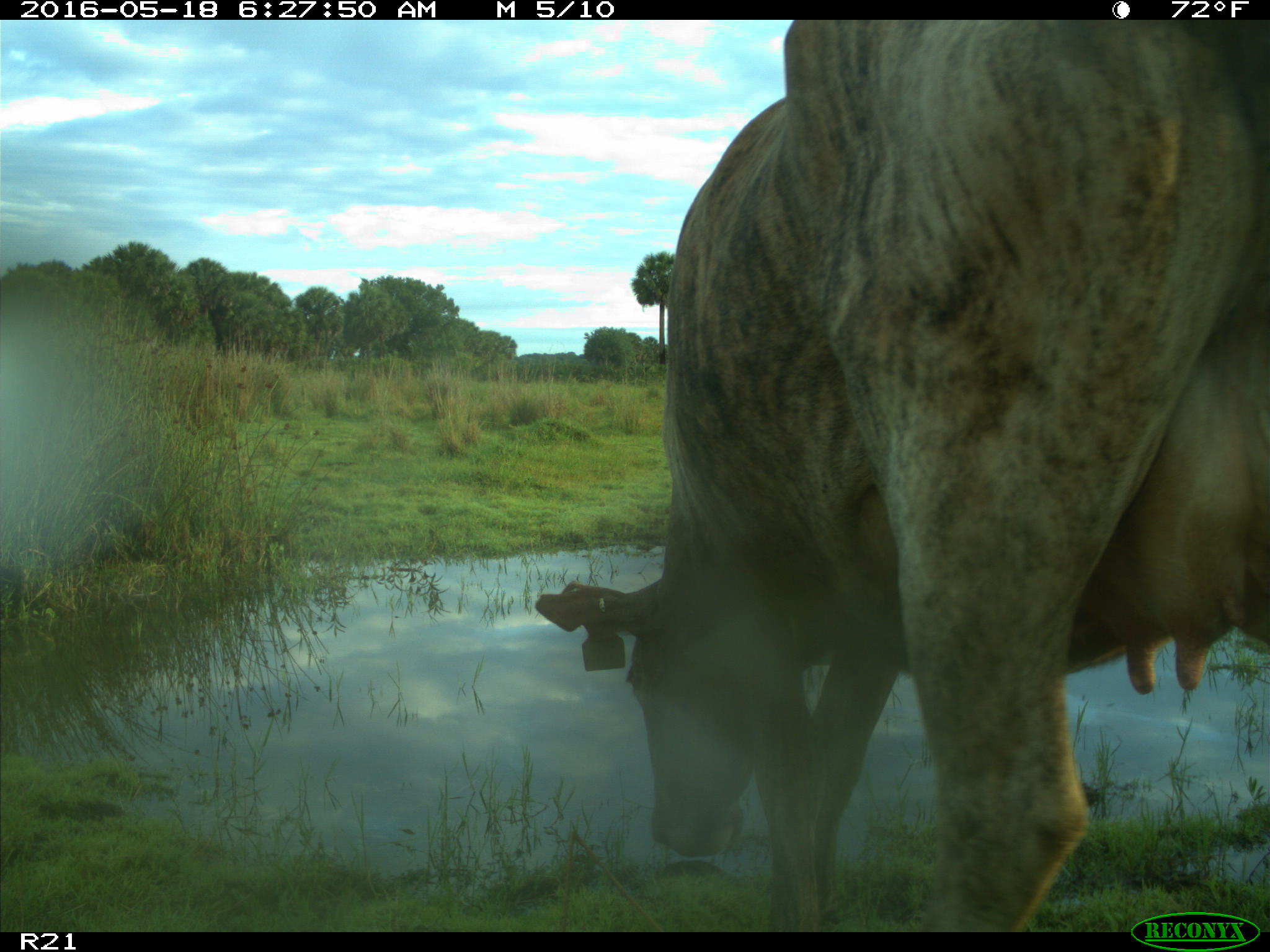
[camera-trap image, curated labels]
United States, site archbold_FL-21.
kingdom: Animalia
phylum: Chordata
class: Mammalia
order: Artiodactyla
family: Bovidae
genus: Bos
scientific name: Bos taurus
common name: domestic cow